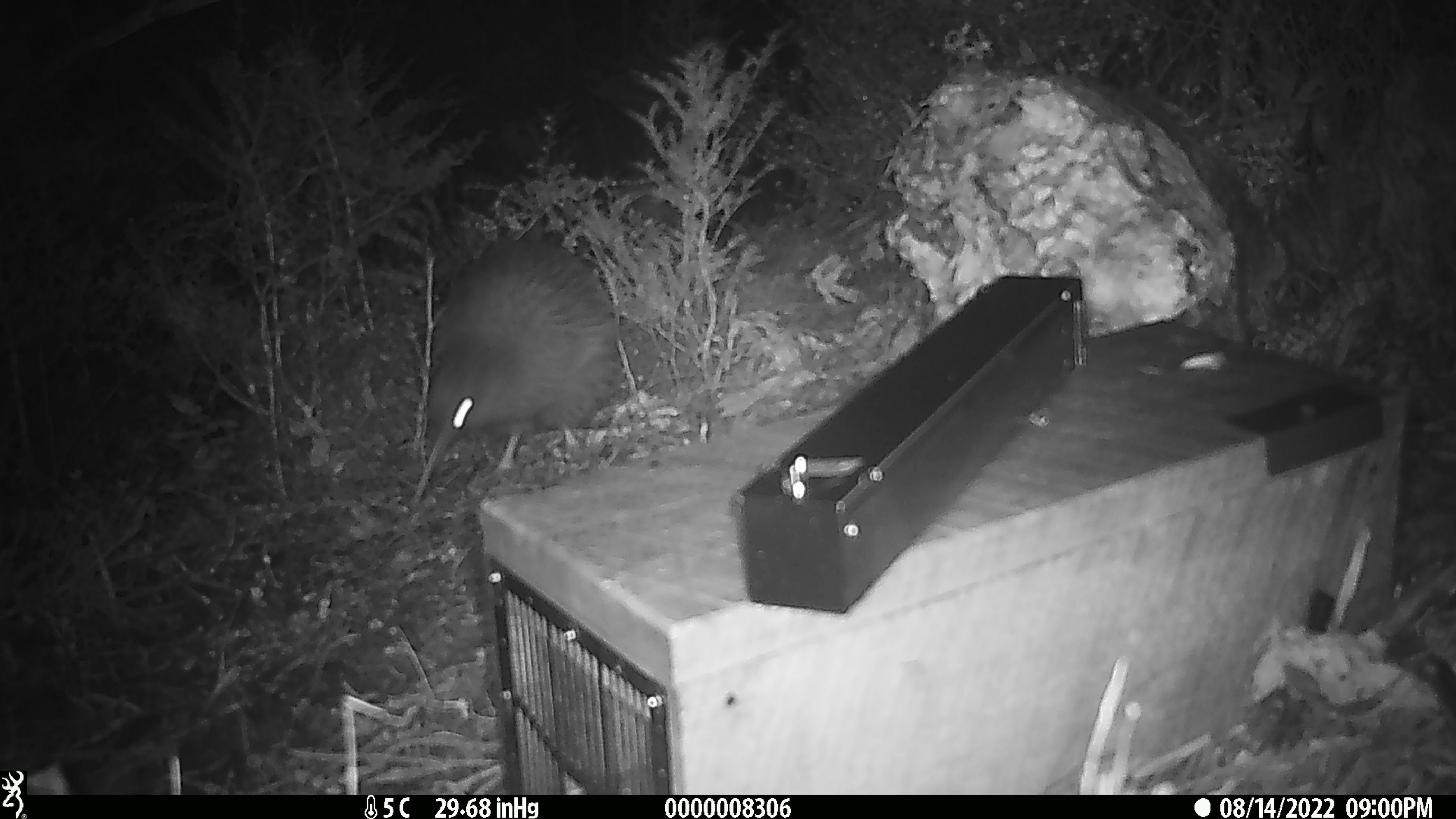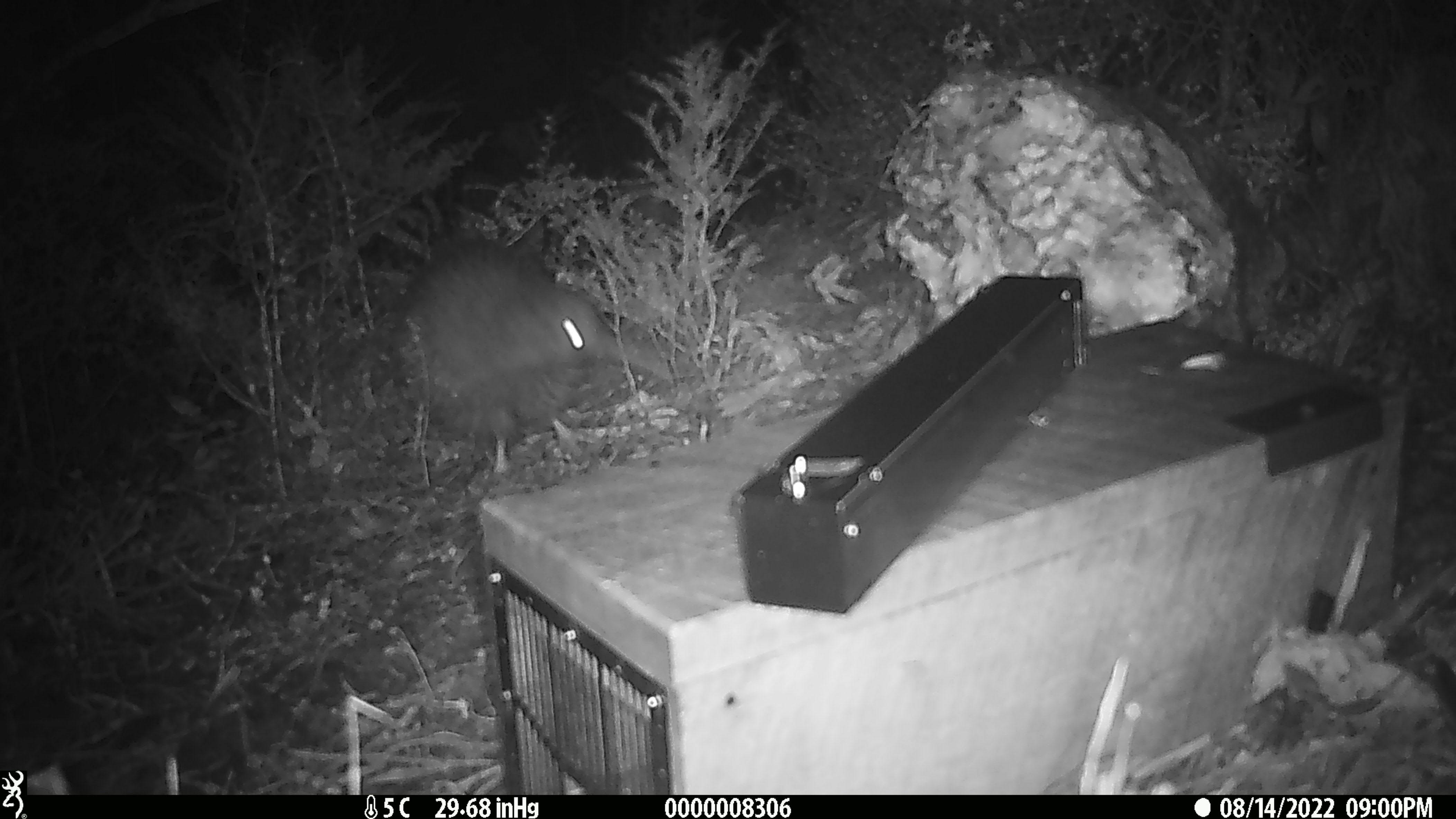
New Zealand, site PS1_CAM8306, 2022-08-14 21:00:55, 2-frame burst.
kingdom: Animalia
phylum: Chordata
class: Aves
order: Apterygiformes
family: Apterygidae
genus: Apteryx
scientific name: Apteryx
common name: kiwi